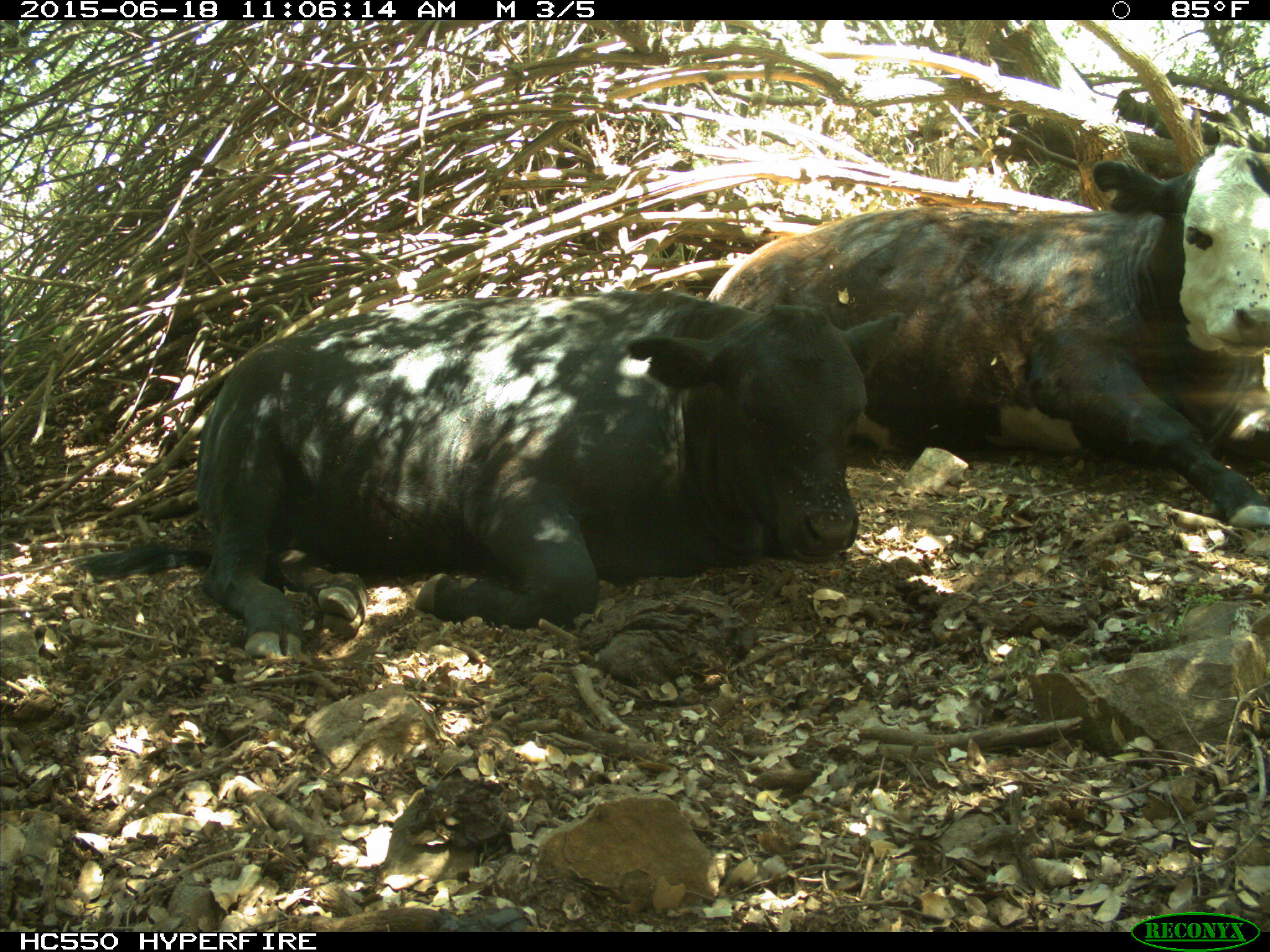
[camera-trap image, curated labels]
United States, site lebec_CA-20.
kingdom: Animalia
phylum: Chordata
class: Mammalia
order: Artiodactyla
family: Bovidae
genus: Bos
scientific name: Bos taurus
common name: domestic cow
Bos taurus (domestic cow).